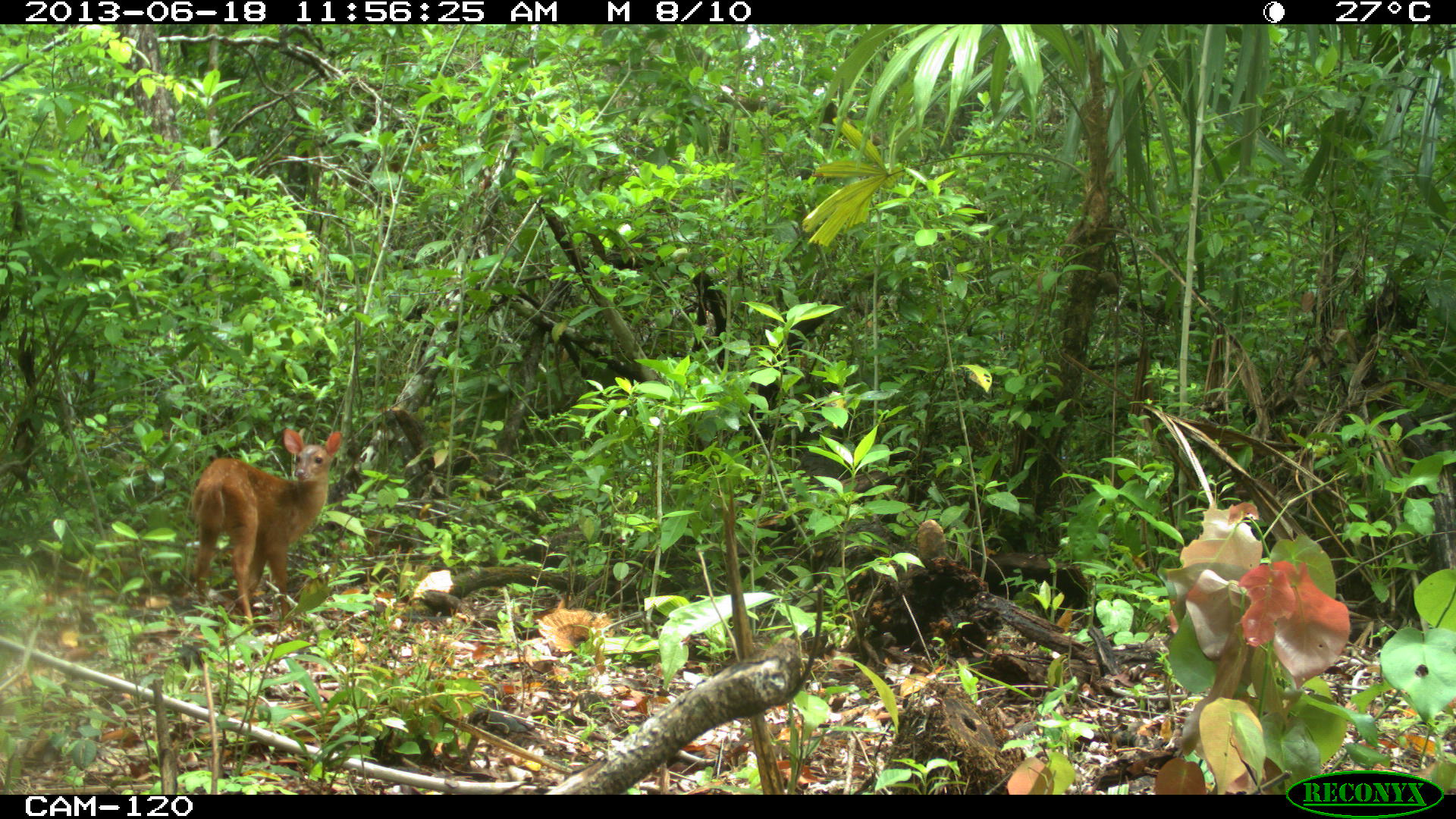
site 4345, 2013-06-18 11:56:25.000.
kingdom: Animalia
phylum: Chordata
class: Mammalia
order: Artiodactyla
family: Cervidae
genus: Mazama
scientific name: Mazama temama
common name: central american red brocket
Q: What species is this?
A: Mazama temama (central american red brocket).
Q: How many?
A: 2.